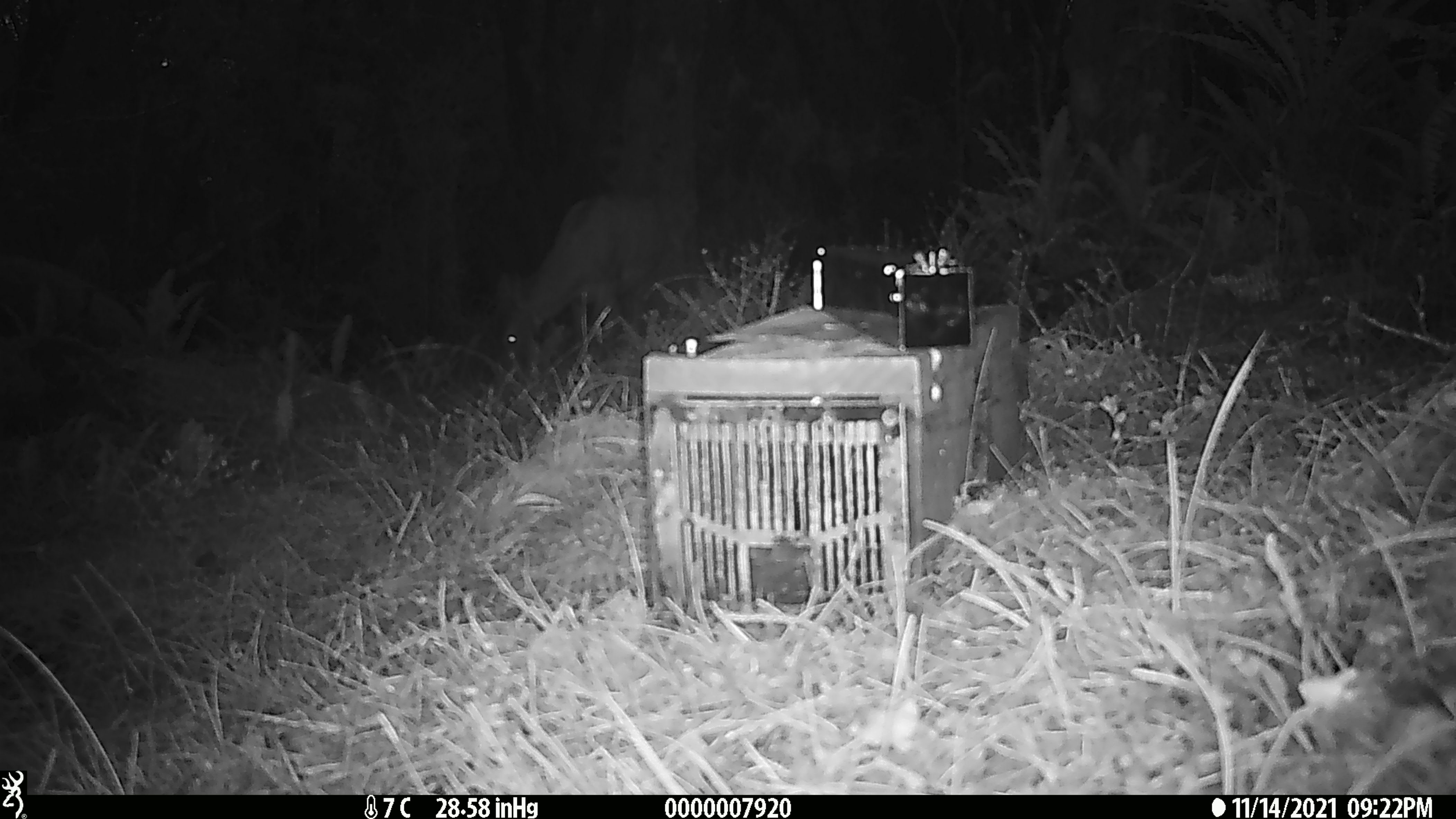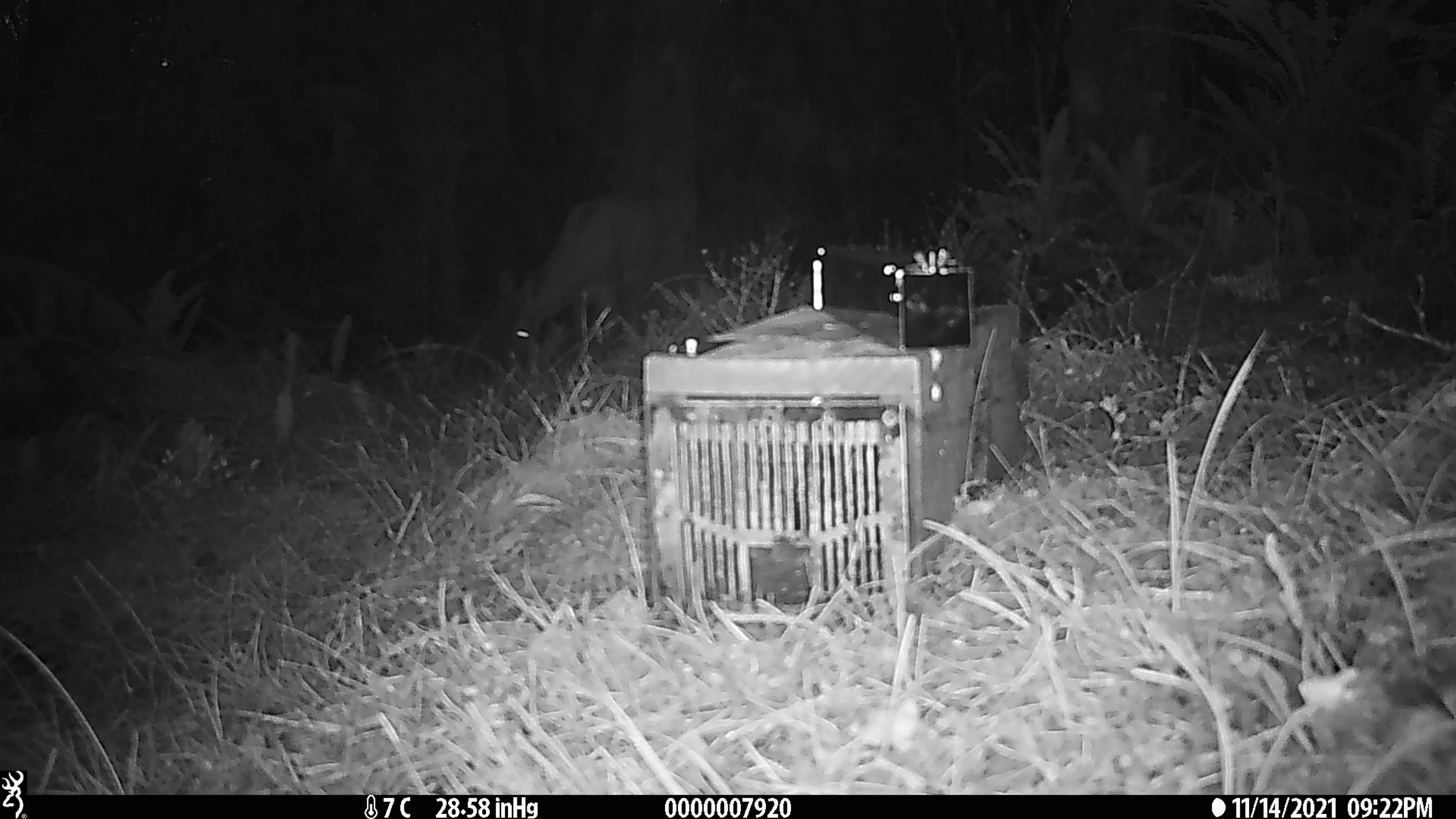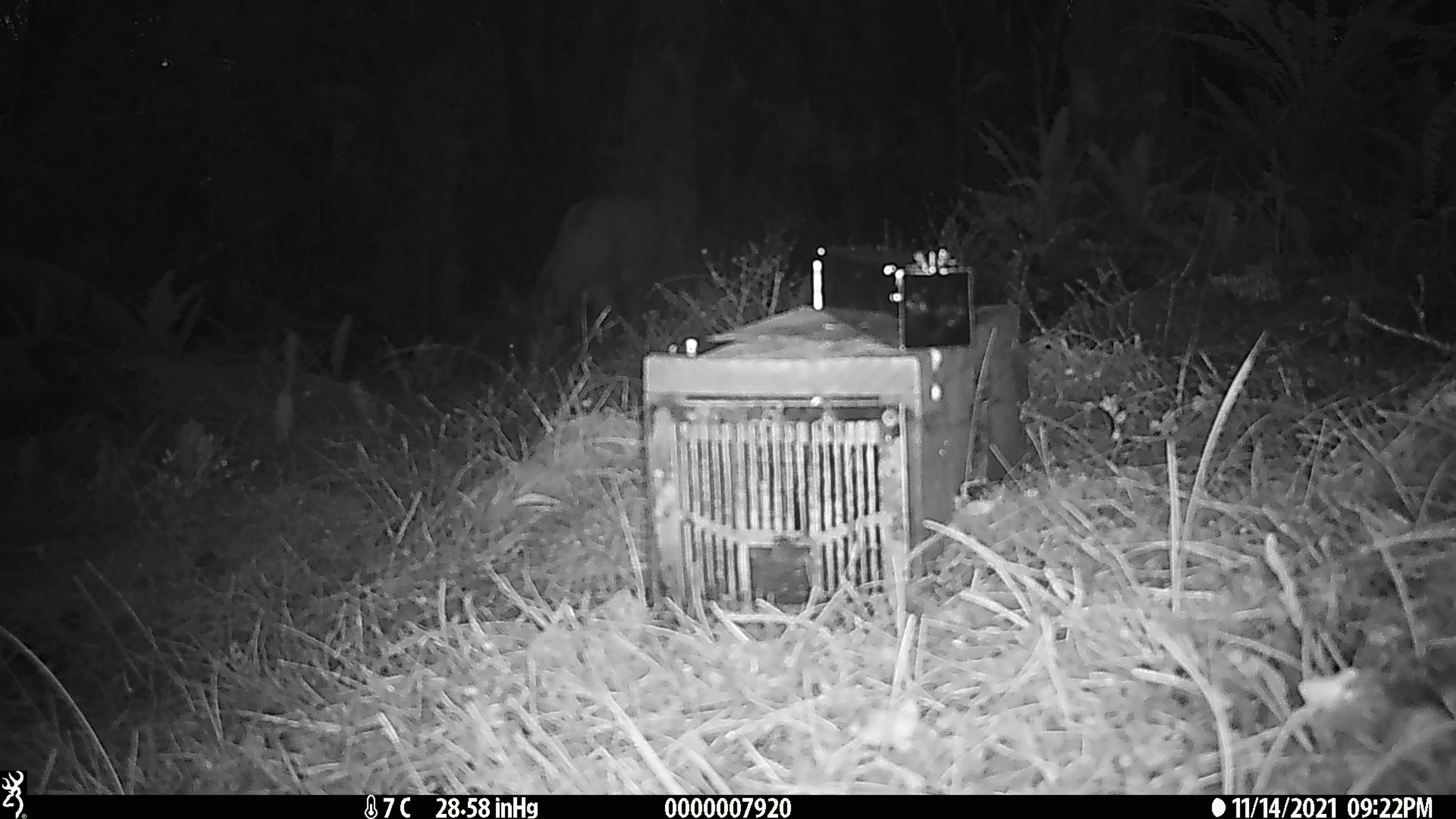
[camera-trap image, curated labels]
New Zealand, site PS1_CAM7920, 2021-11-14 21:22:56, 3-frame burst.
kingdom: Animalia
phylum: Chordata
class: Mammalia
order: Artiodactyla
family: Cervidae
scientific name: Cervidae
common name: deer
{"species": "deer (Cervidae)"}